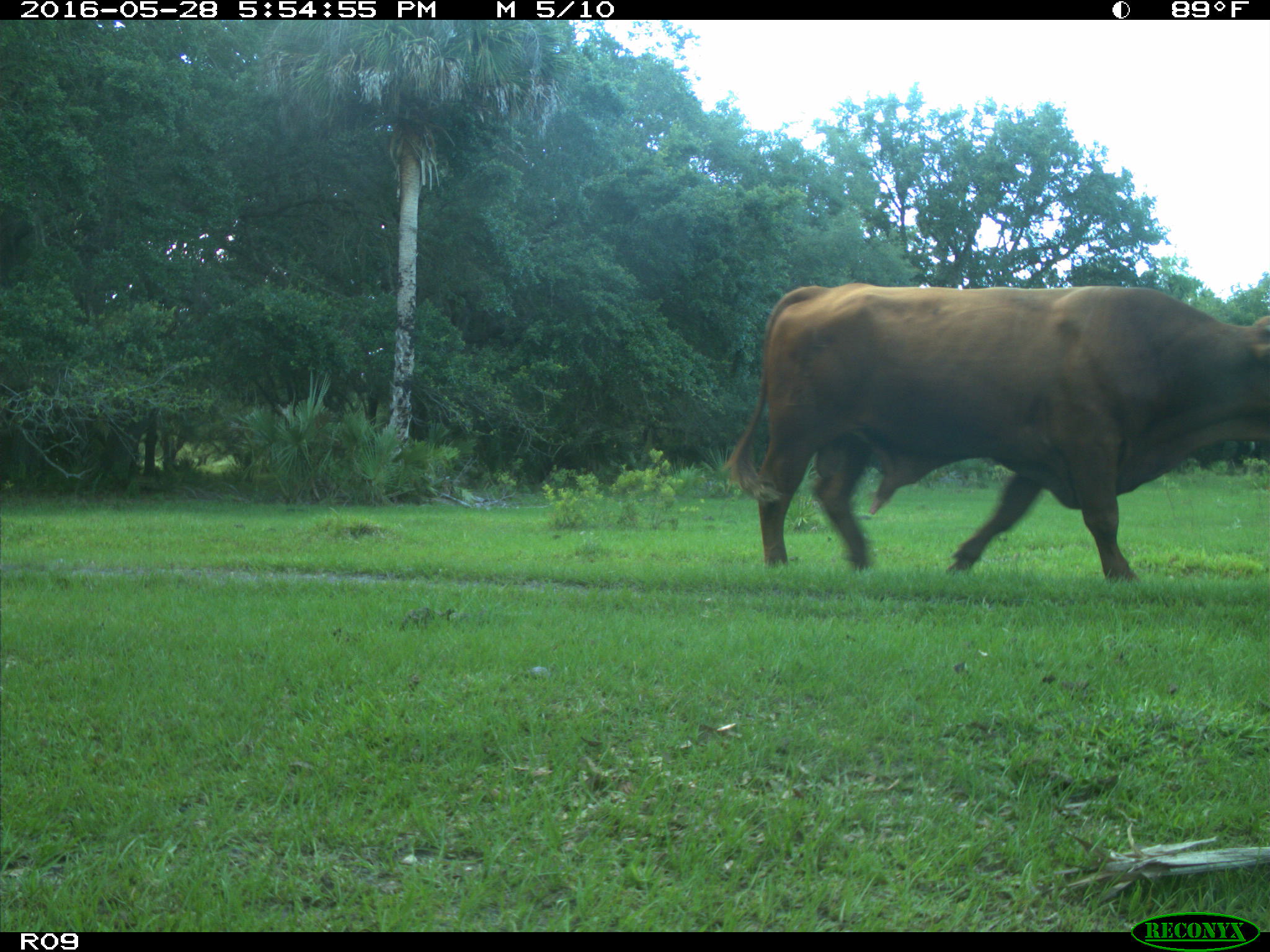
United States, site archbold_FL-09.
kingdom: Animalia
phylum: Chordata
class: Mammalia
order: Artiodactyla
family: Bovidae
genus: Bos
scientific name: Bos taurus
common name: domestic cow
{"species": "Bos taurus (domestic cow)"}